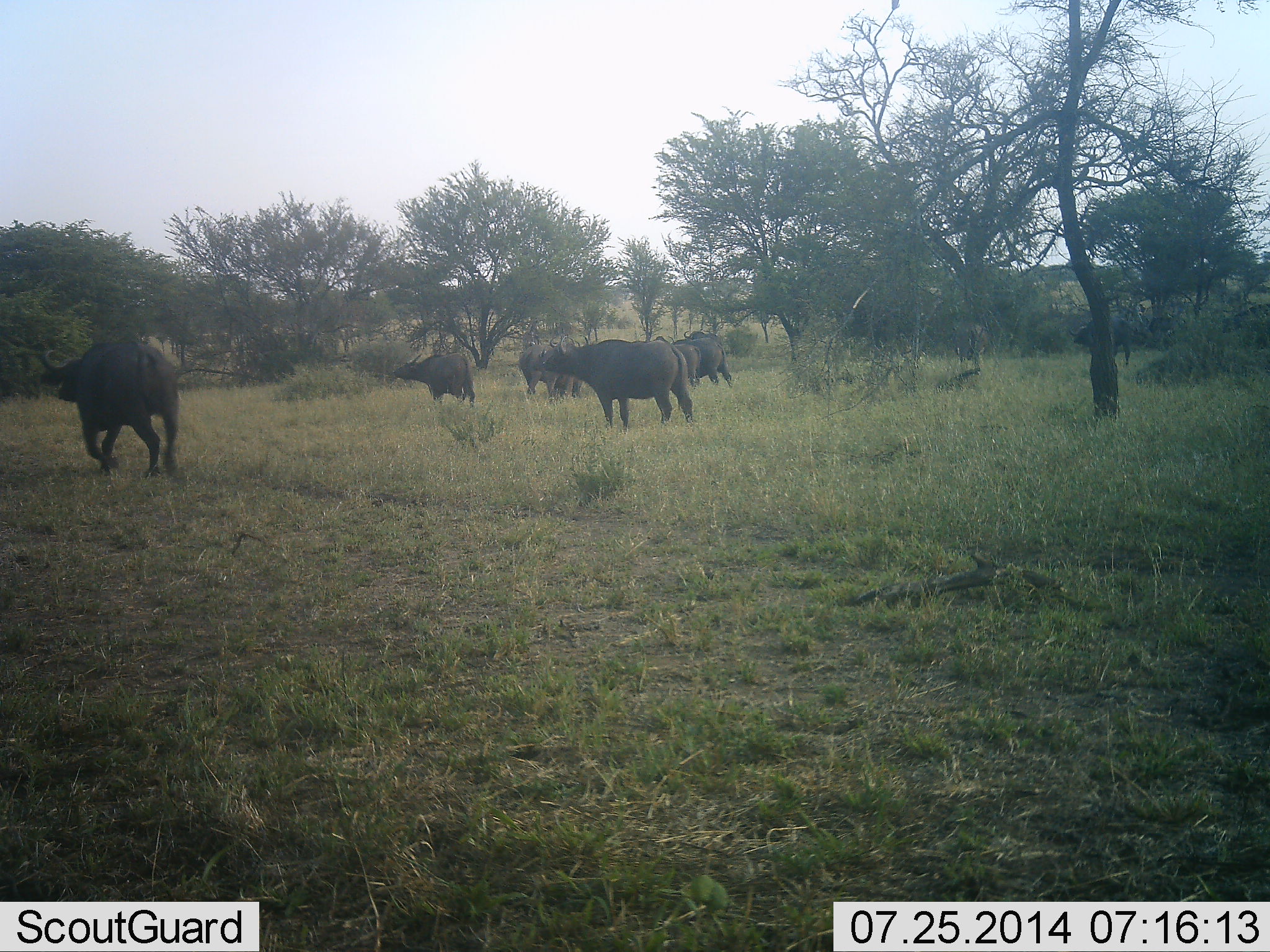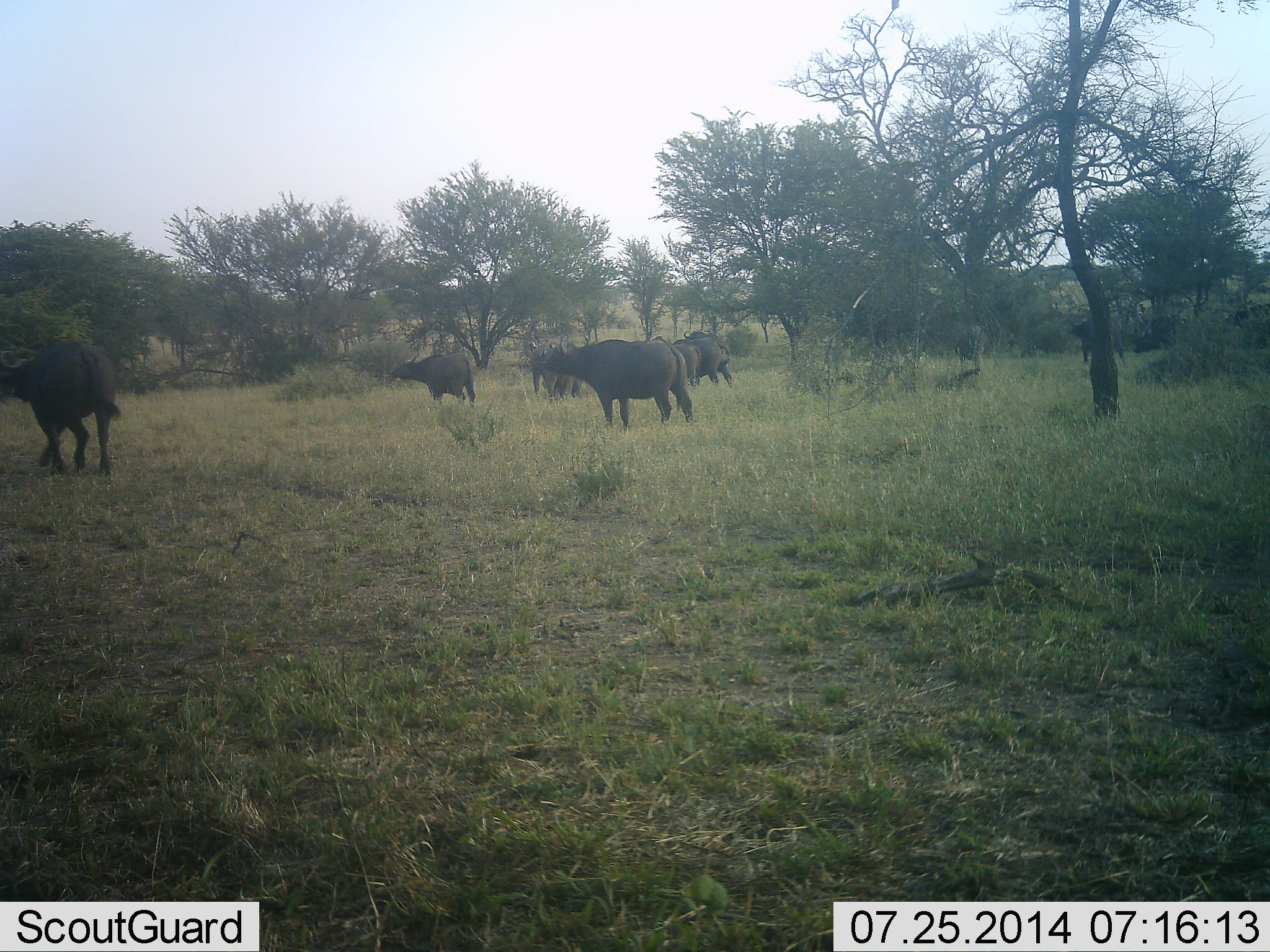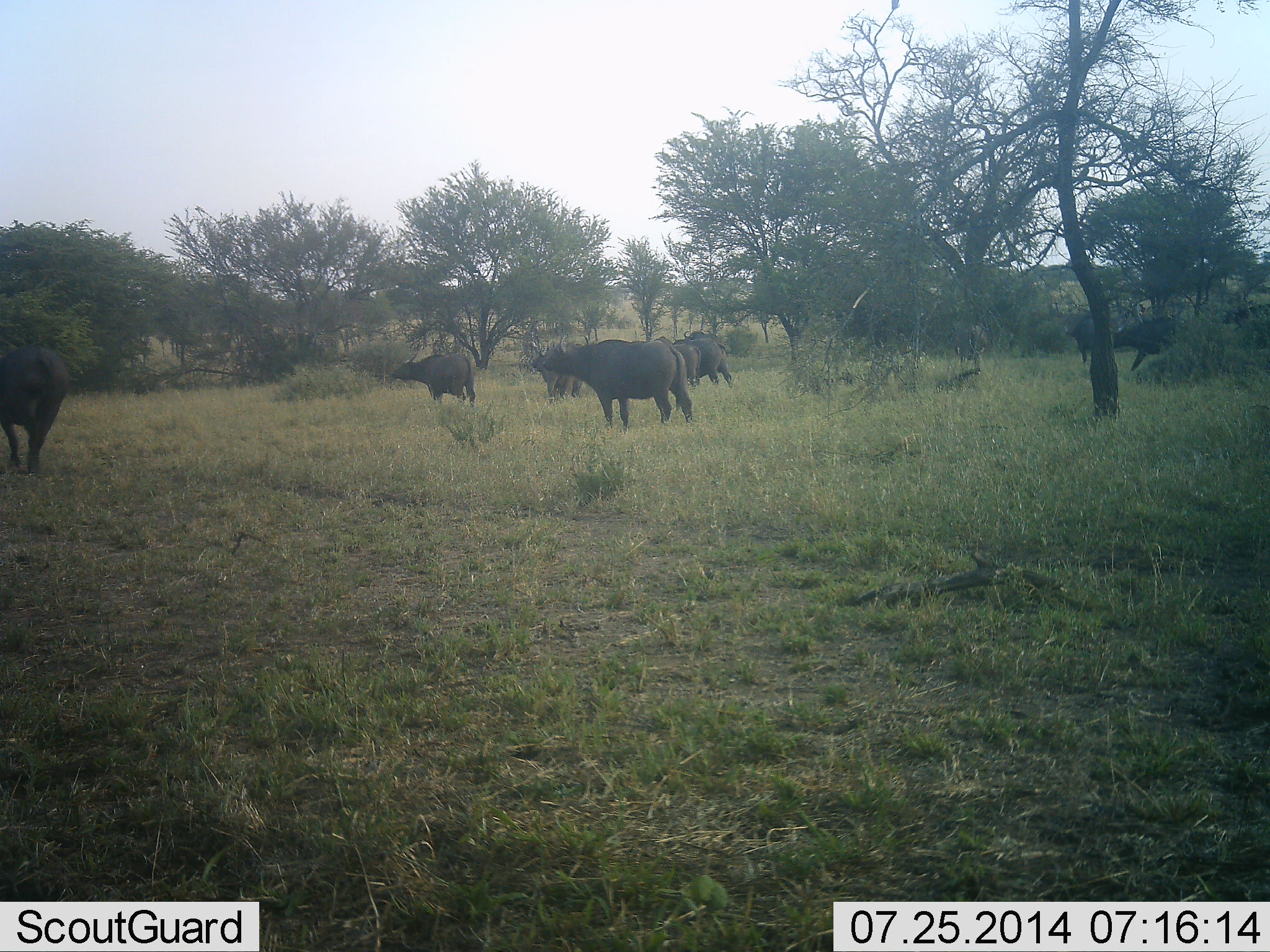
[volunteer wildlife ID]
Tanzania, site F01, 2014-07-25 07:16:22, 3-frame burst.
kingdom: Animalia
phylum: Chordata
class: Mammalia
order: Artiodactyla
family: Bovidae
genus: Syncerus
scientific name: Syncerus caffer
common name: cape buffalo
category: buffalo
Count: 9.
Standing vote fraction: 60%.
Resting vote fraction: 0%.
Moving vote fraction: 80%.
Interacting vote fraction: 10%.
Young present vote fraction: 0%.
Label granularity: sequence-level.